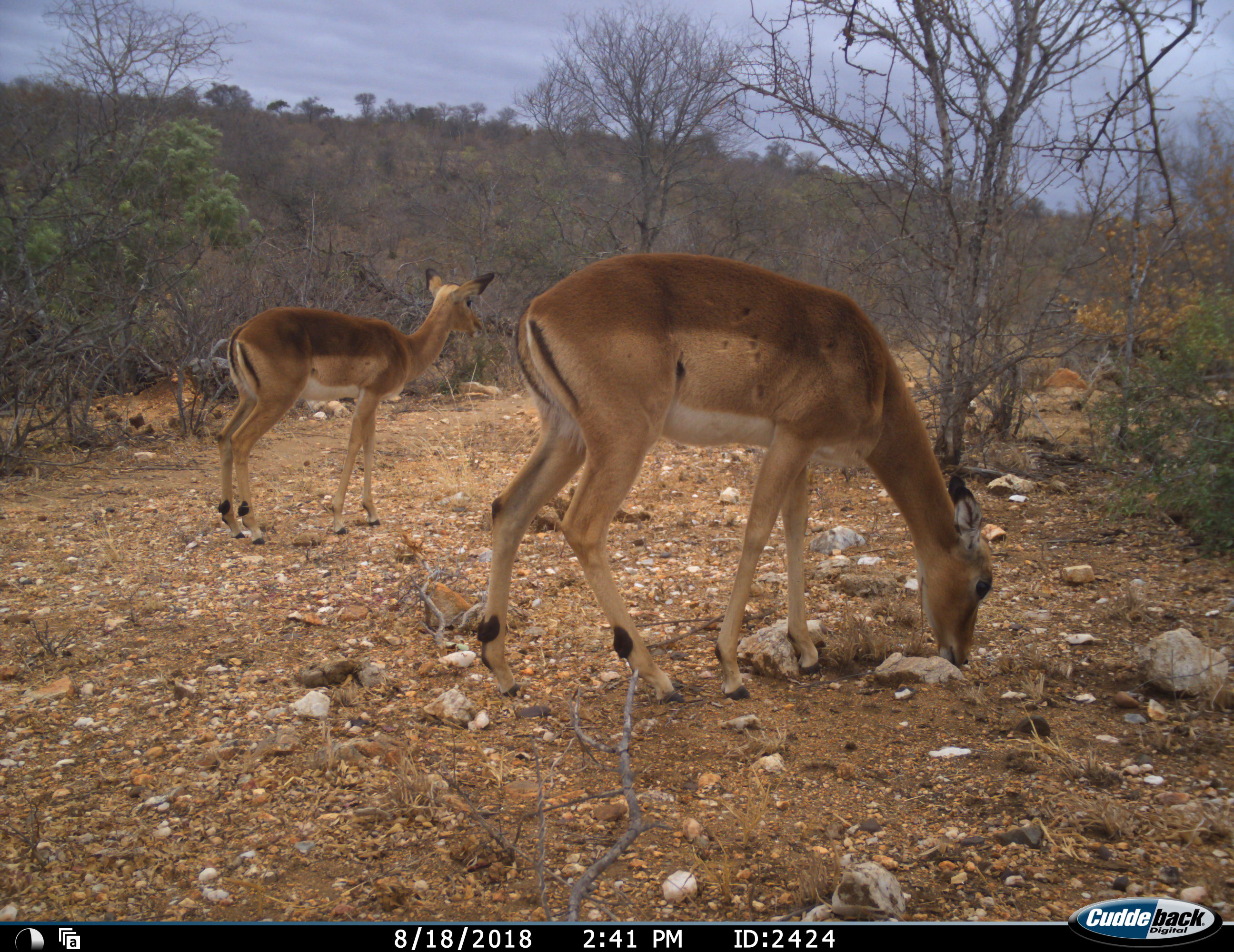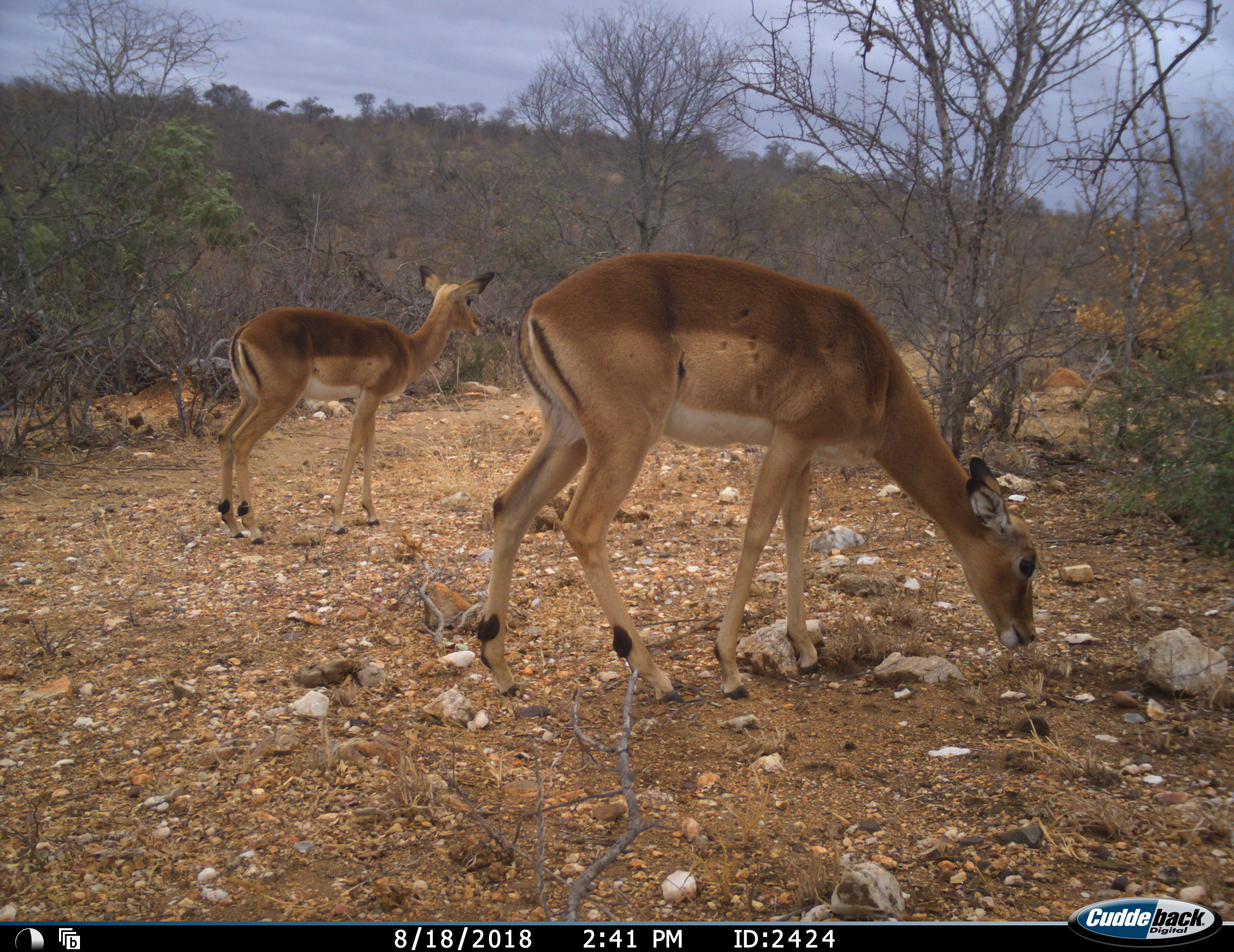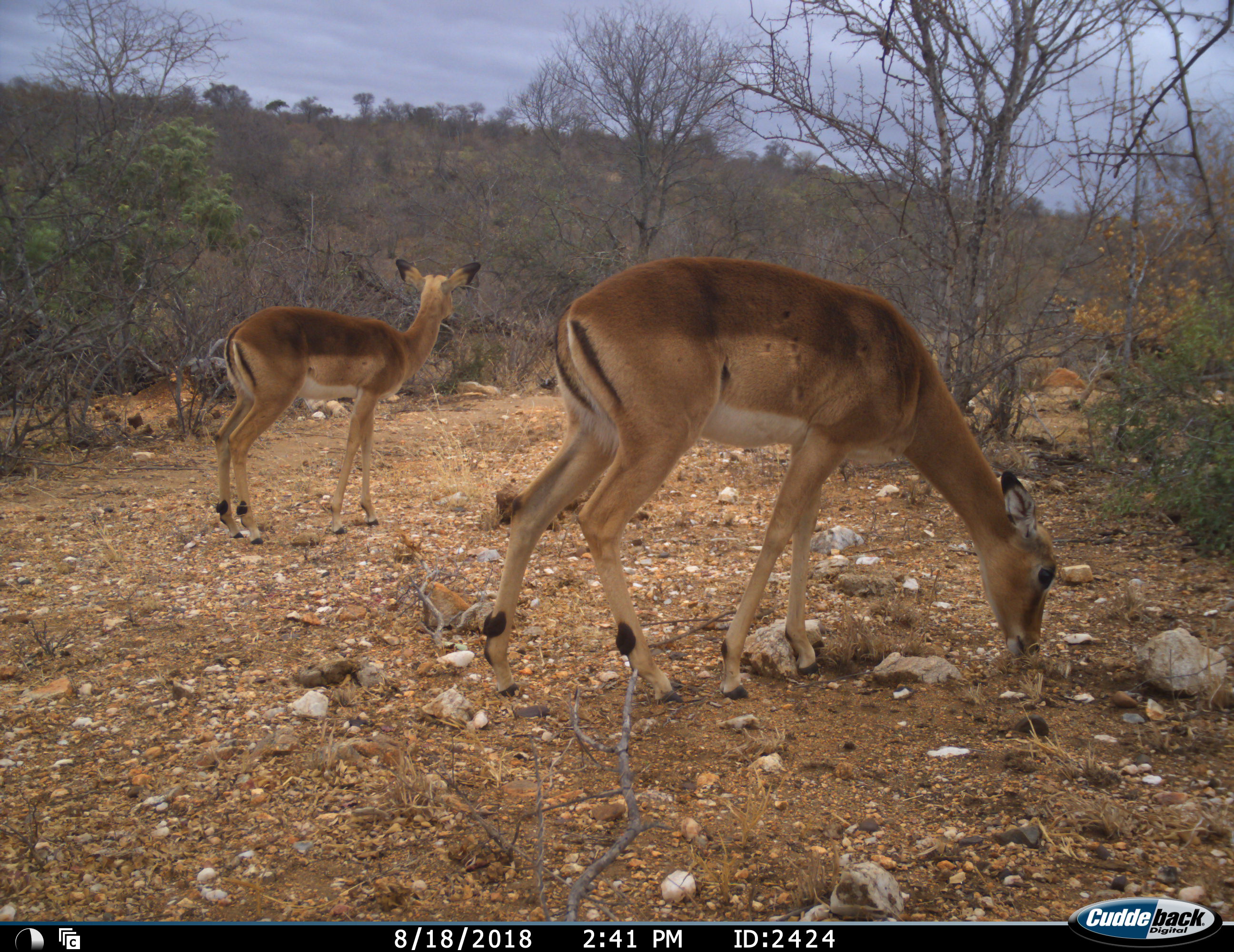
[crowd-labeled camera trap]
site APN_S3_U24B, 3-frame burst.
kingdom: Animalia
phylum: Chordata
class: Mammalia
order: Artiodactyla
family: Bovidae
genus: Aepyceros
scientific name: Aepyceros melampus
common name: impala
Impala (Aepyceros melampus), count 2. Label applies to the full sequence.